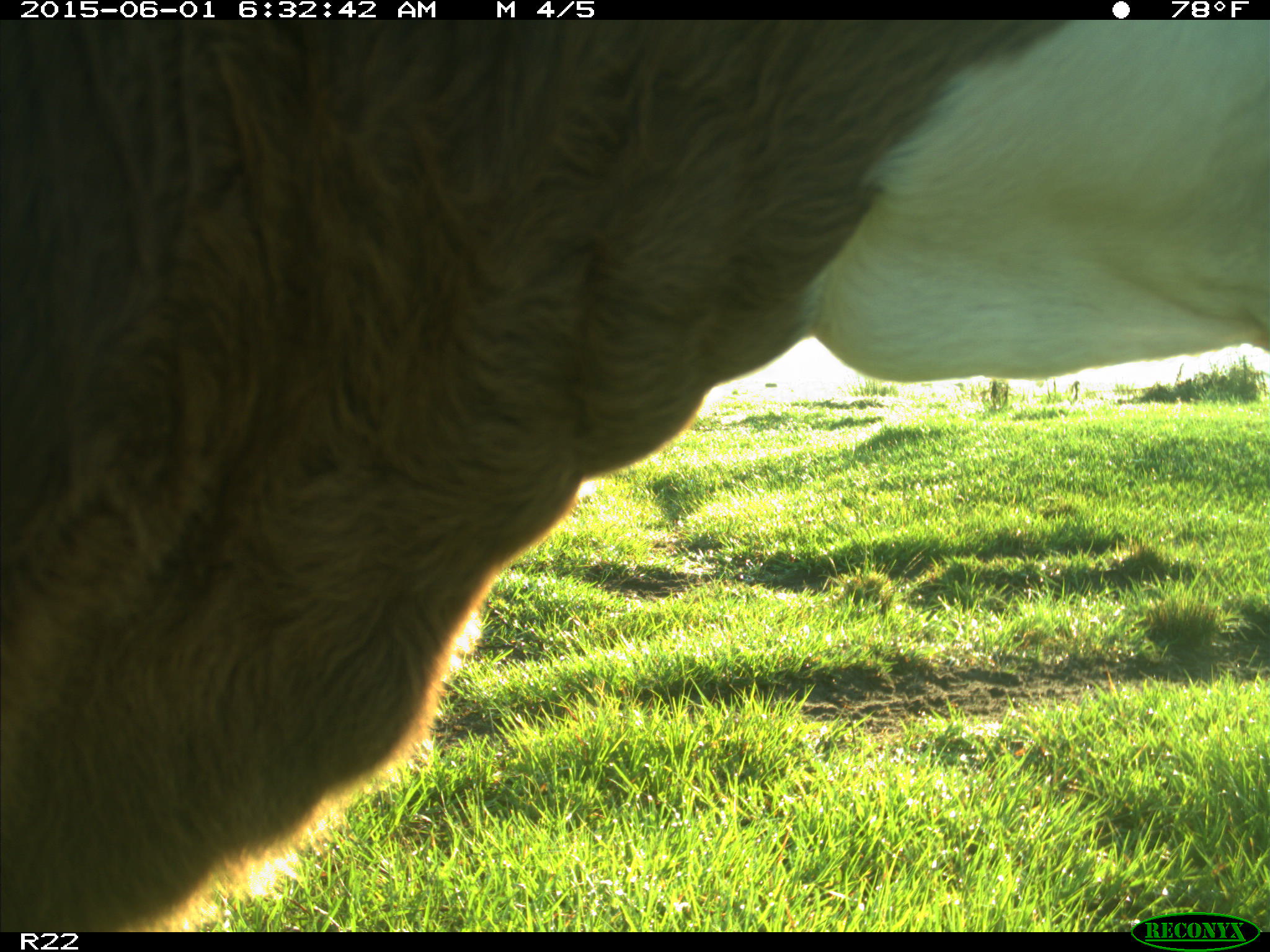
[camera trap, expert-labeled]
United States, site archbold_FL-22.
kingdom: Animalia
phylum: Chordata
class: Mammalia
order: Artiodactyla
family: Bovidae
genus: Bos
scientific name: Bos taurus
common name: domestic cow